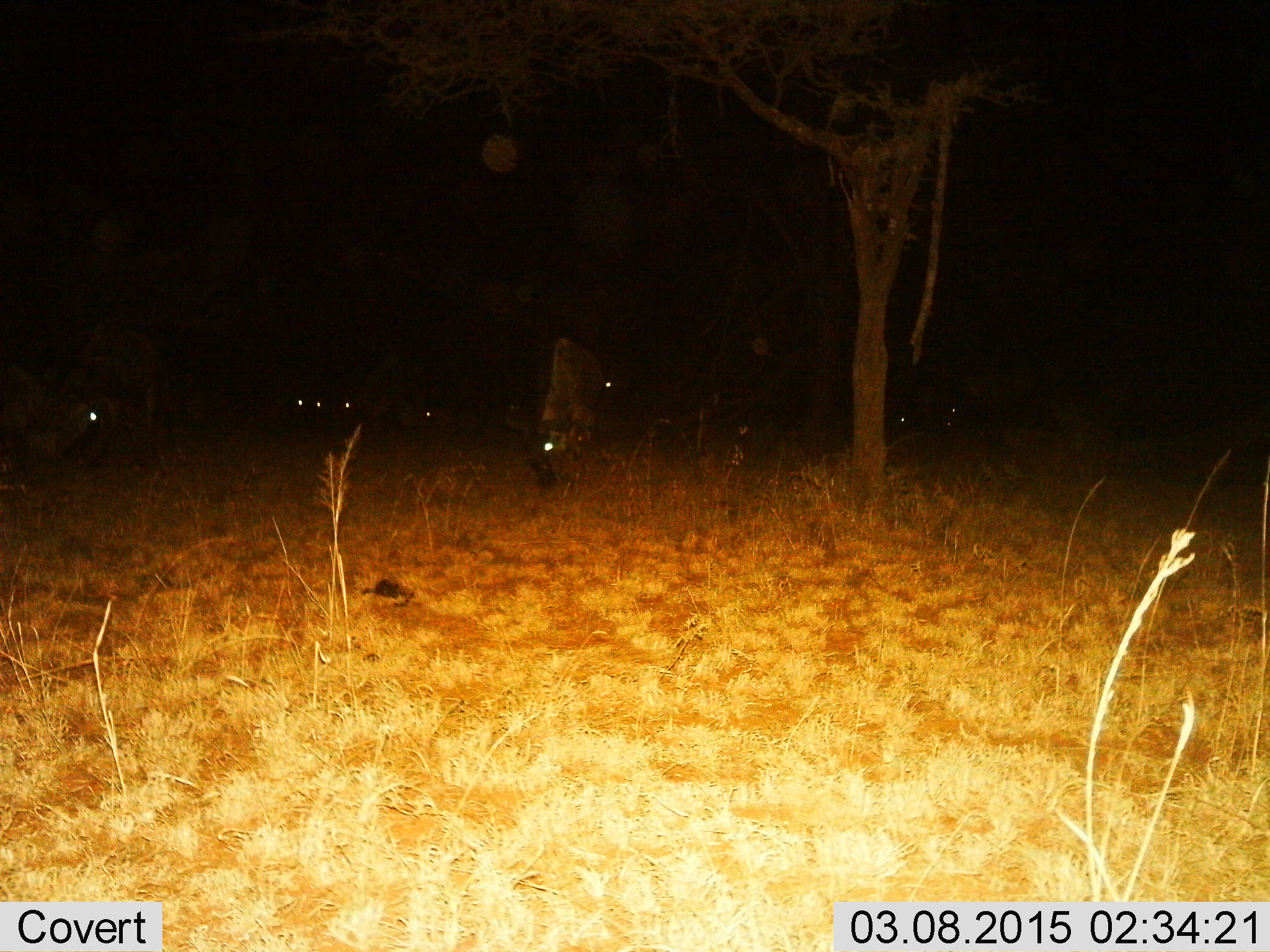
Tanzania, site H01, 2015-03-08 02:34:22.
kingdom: Animalia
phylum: Chordata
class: Mammalia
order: Artiodactyla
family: Bovidae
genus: Connochaetes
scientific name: Connochaetes taurinus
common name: blue wildebeest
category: wildebeest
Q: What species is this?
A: Wildebeest (blue wildebeest) (Connochaetes taurinus).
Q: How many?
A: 7.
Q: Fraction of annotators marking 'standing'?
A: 50%.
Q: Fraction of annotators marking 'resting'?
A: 10%.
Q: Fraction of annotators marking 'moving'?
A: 0%.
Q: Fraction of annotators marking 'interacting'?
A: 0%.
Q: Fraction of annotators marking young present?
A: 0%.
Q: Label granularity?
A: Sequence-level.